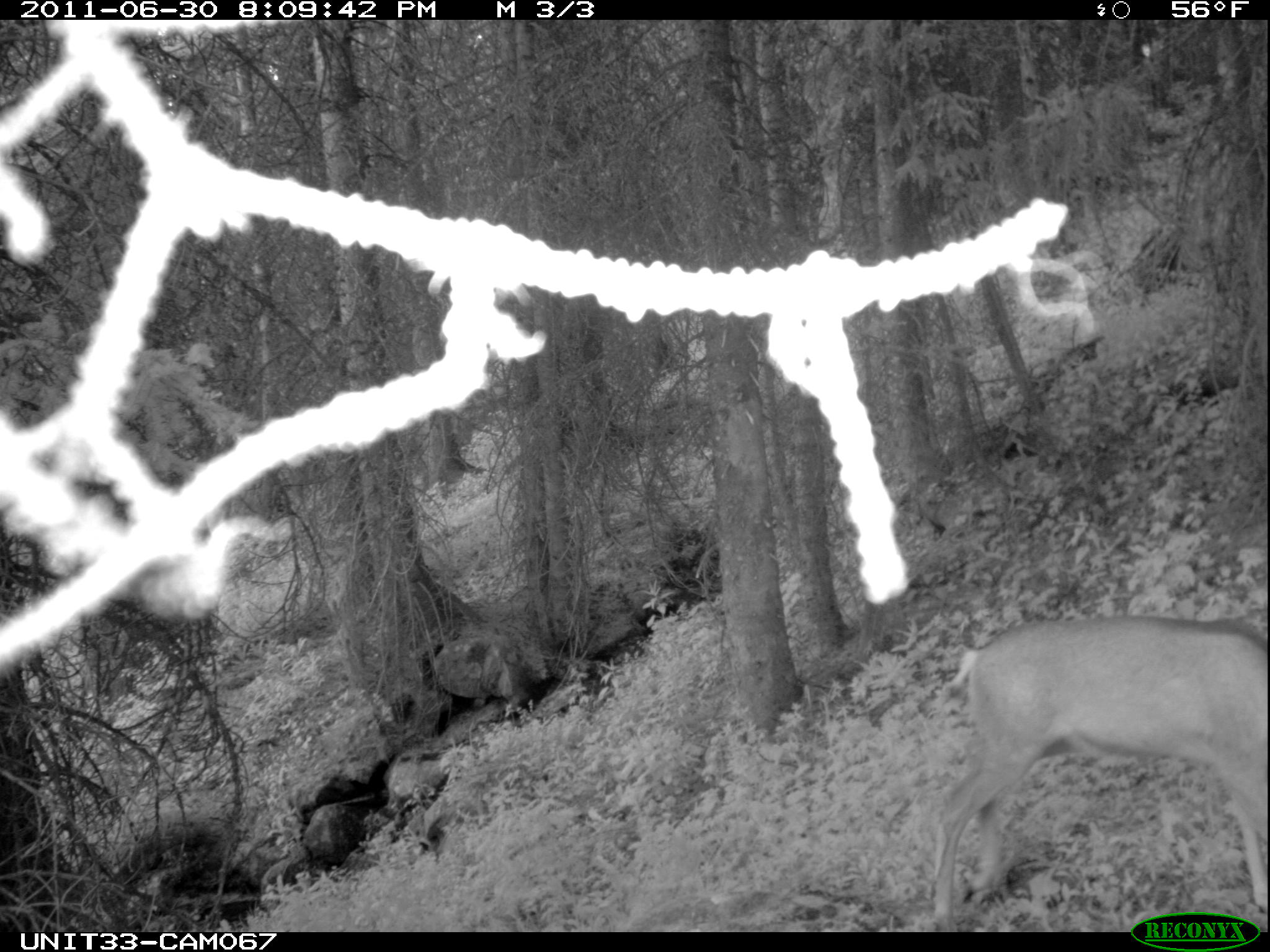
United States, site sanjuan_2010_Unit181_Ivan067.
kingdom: Animalia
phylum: Chordata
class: Mammalia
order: Artiodactyla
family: Cervidae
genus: Odocoileus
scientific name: Odocoileus hemionus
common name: mule deer